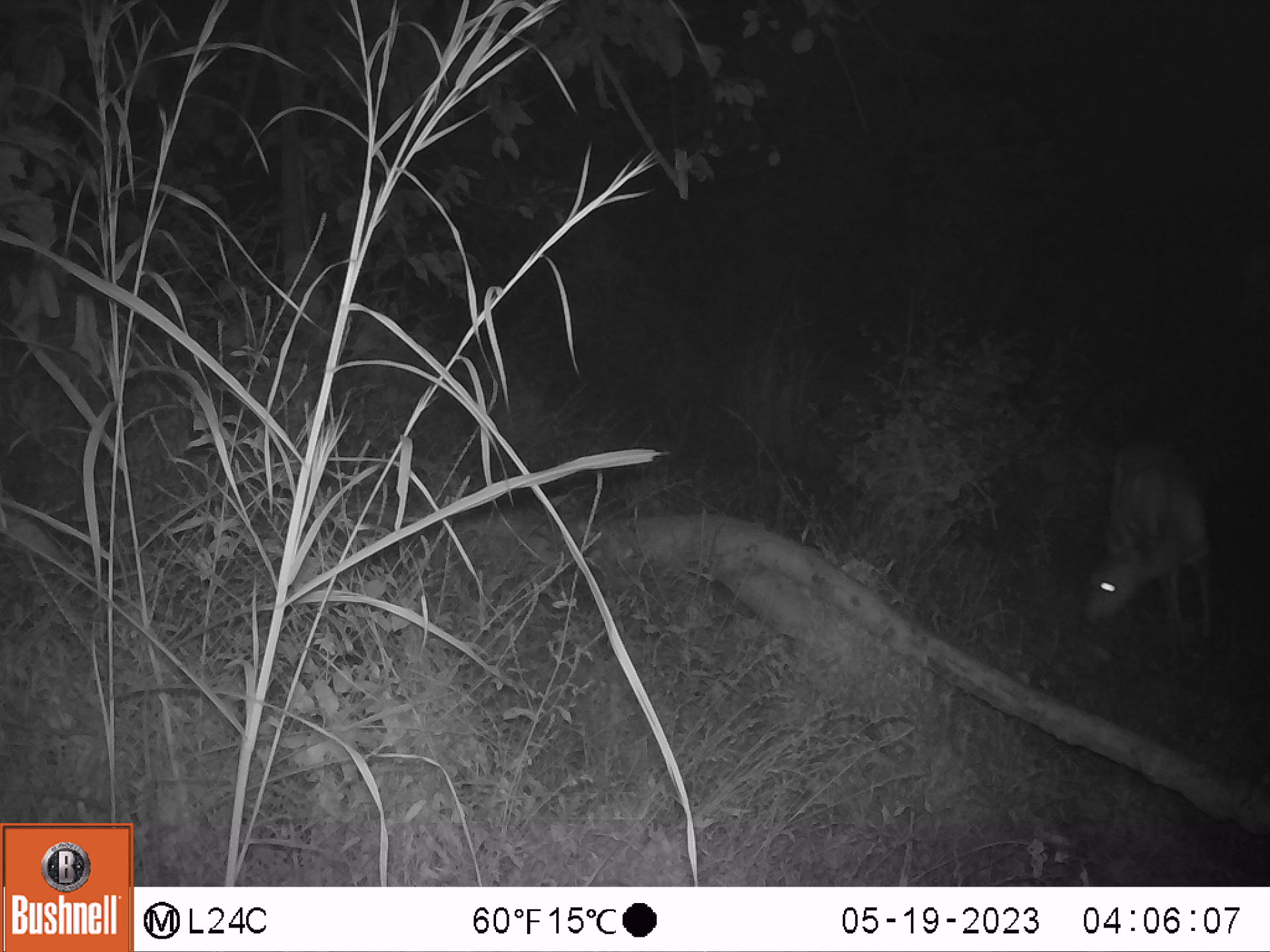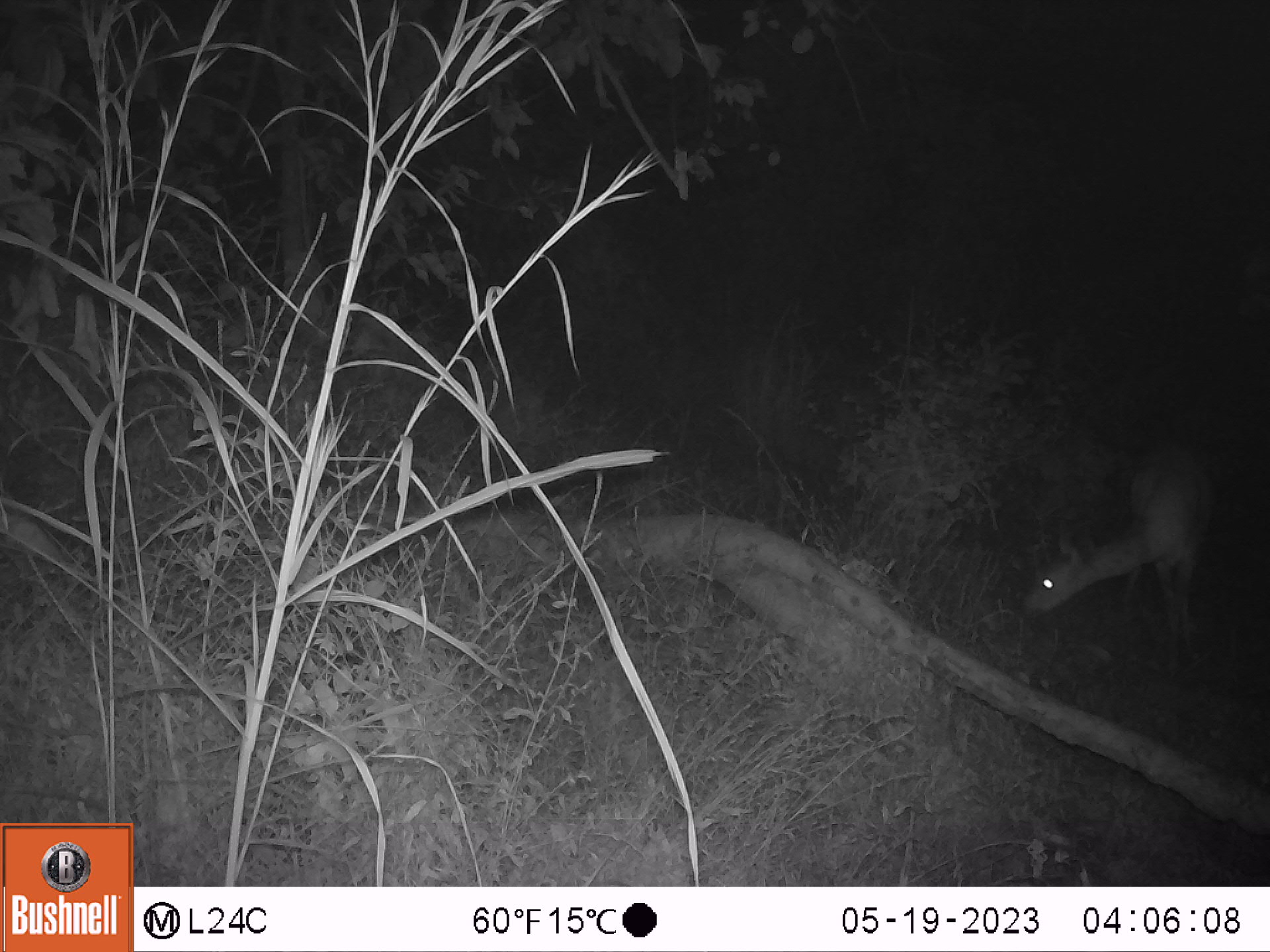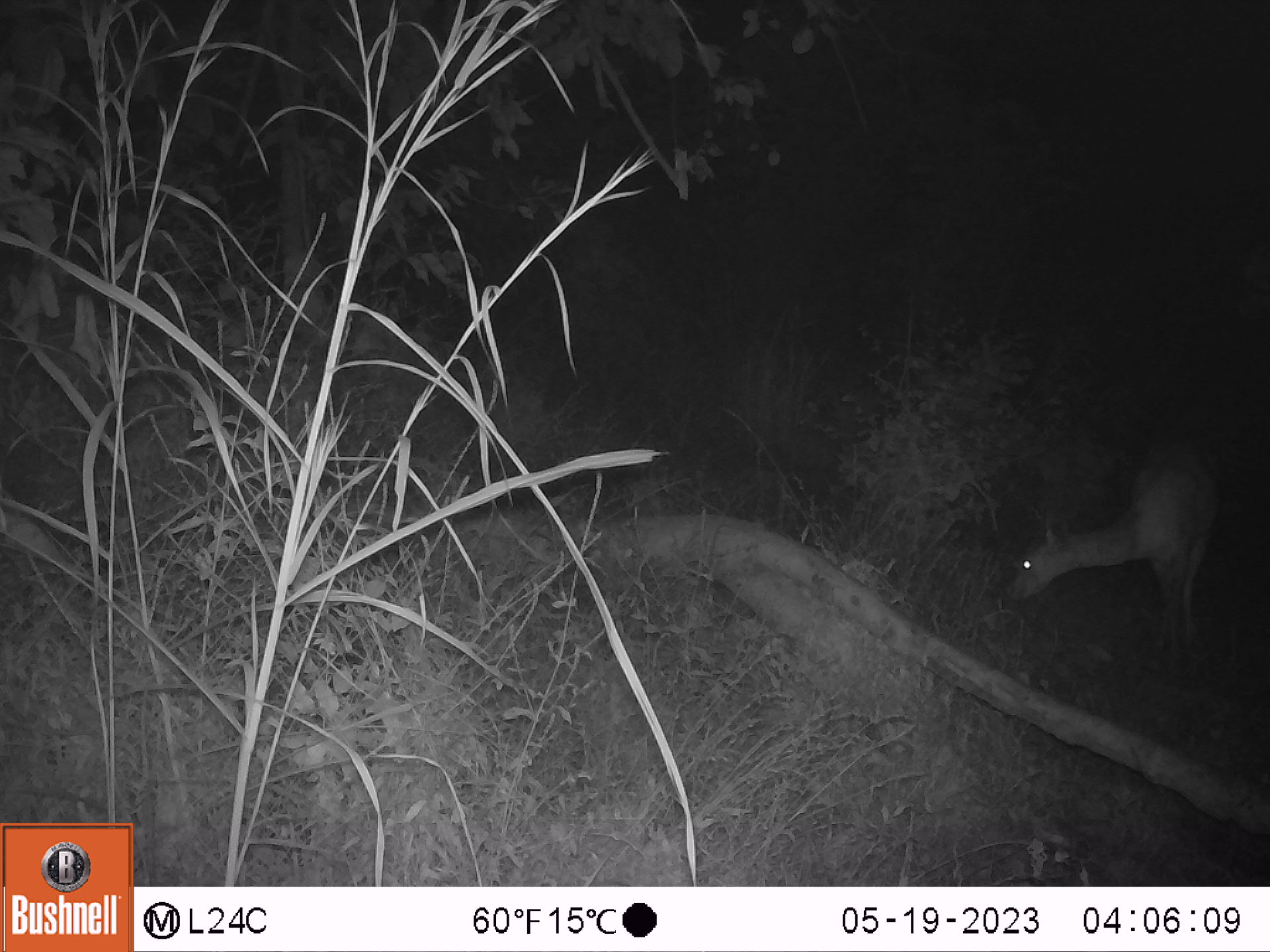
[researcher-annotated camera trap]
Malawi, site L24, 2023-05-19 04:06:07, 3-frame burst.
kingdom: Animalia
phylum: Chordata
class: Mammalia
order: Artiodactyla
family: Bovidae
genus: Tragelaphus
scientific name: Tragelaphus sylvaticus sylvaticus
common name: cape bushbuck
Cape bushbuck (Tragelaphus sylvaticus sylvaticus), count 1.